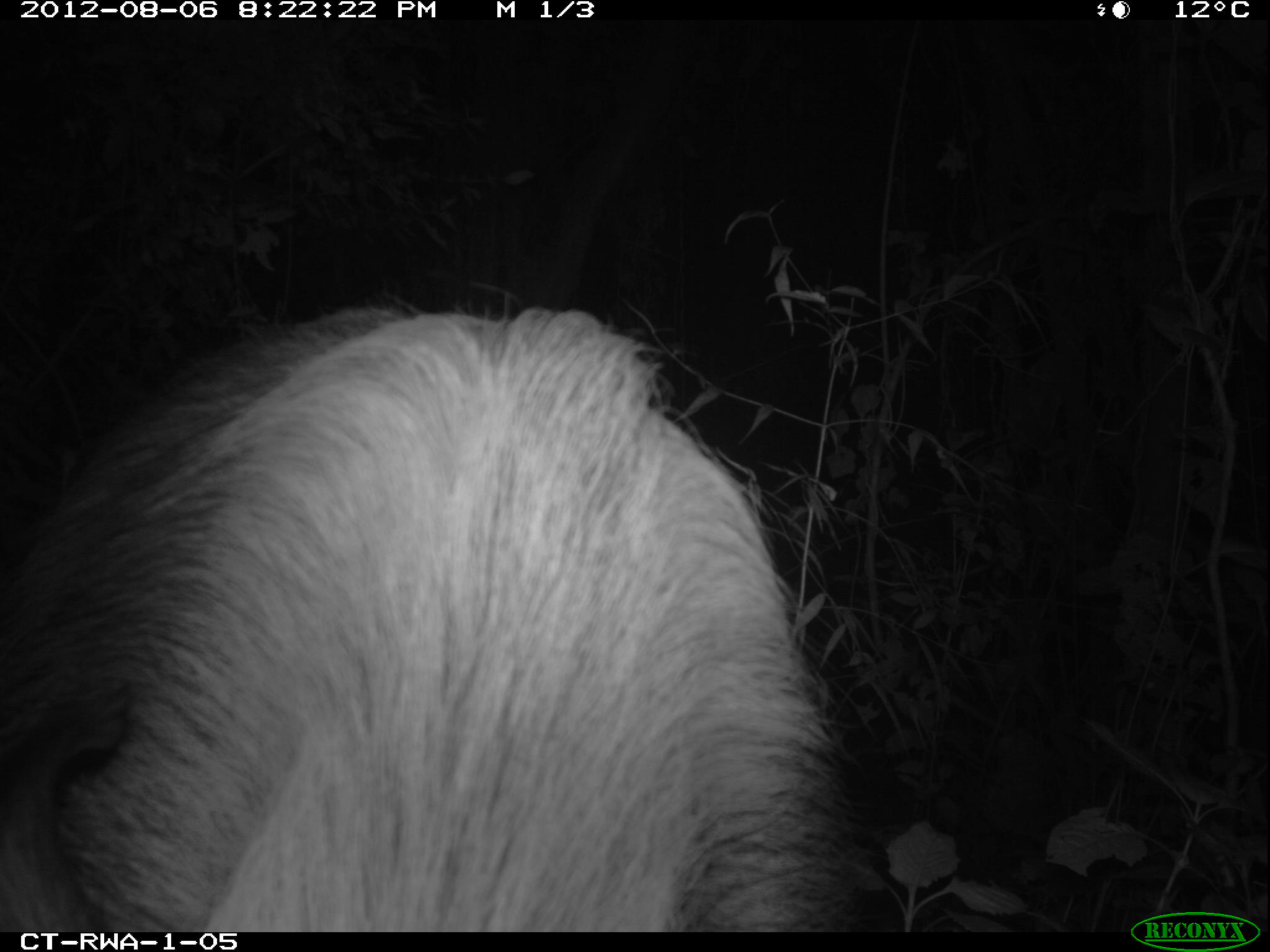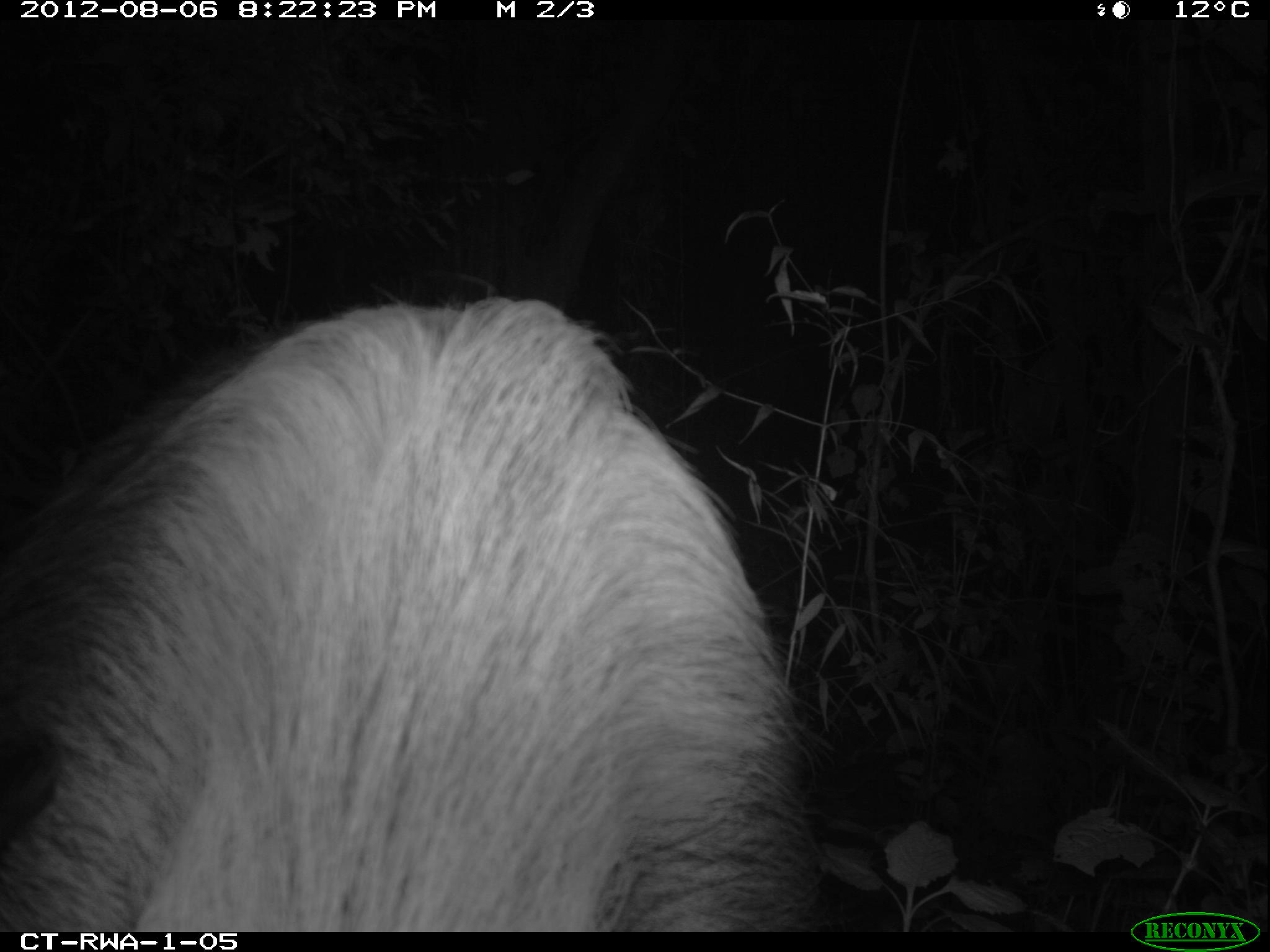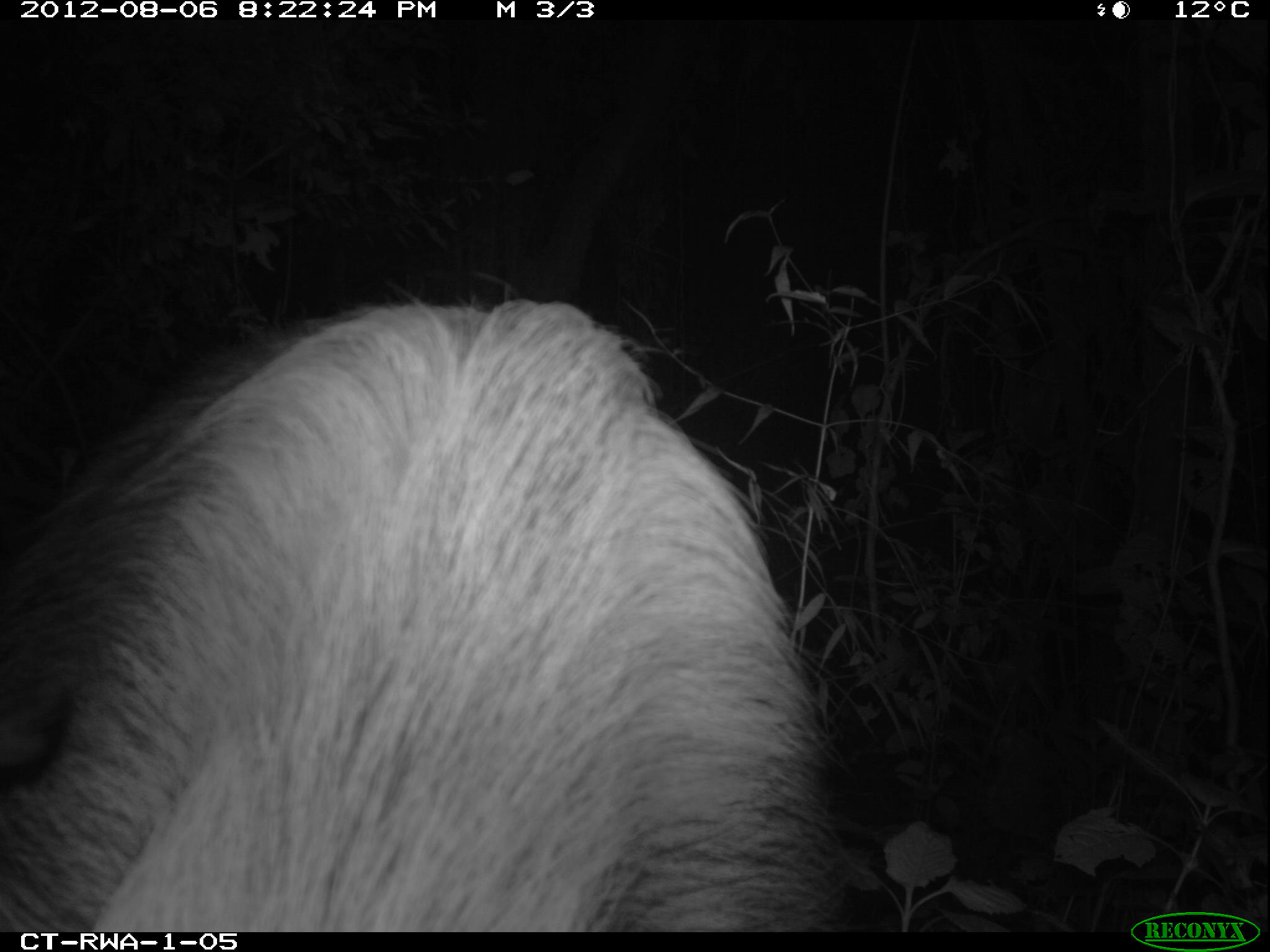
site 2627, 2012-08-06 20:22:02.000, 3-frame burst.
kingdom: Animalia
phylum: Chordata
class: Mammalia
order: Artiodactyla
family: Suidae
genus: Potamochoerus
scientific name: Potamochoerus larvatus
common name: bushpig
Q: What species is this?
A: Potamochoerus larvatus (bushpig).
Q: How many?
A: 1.